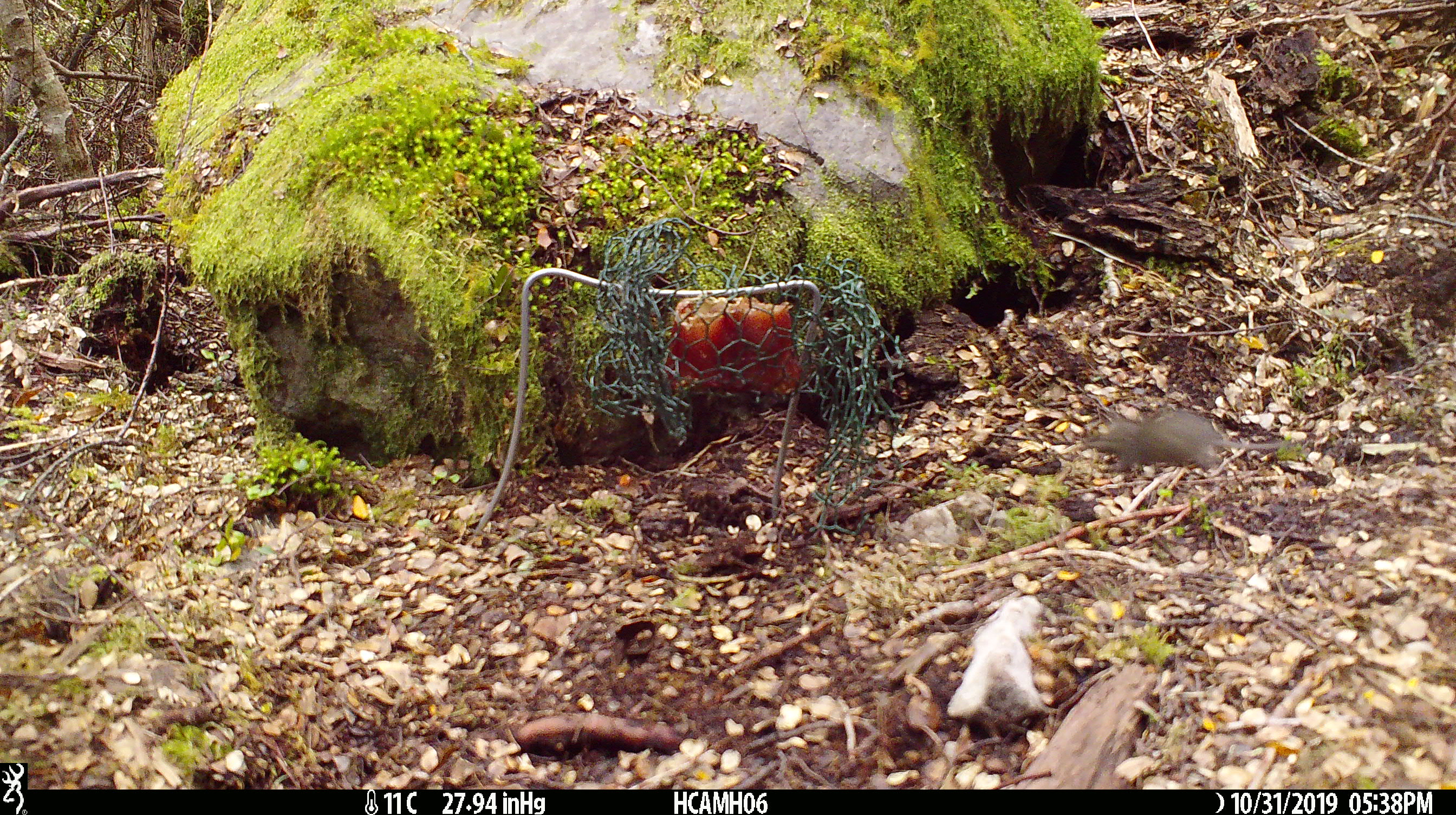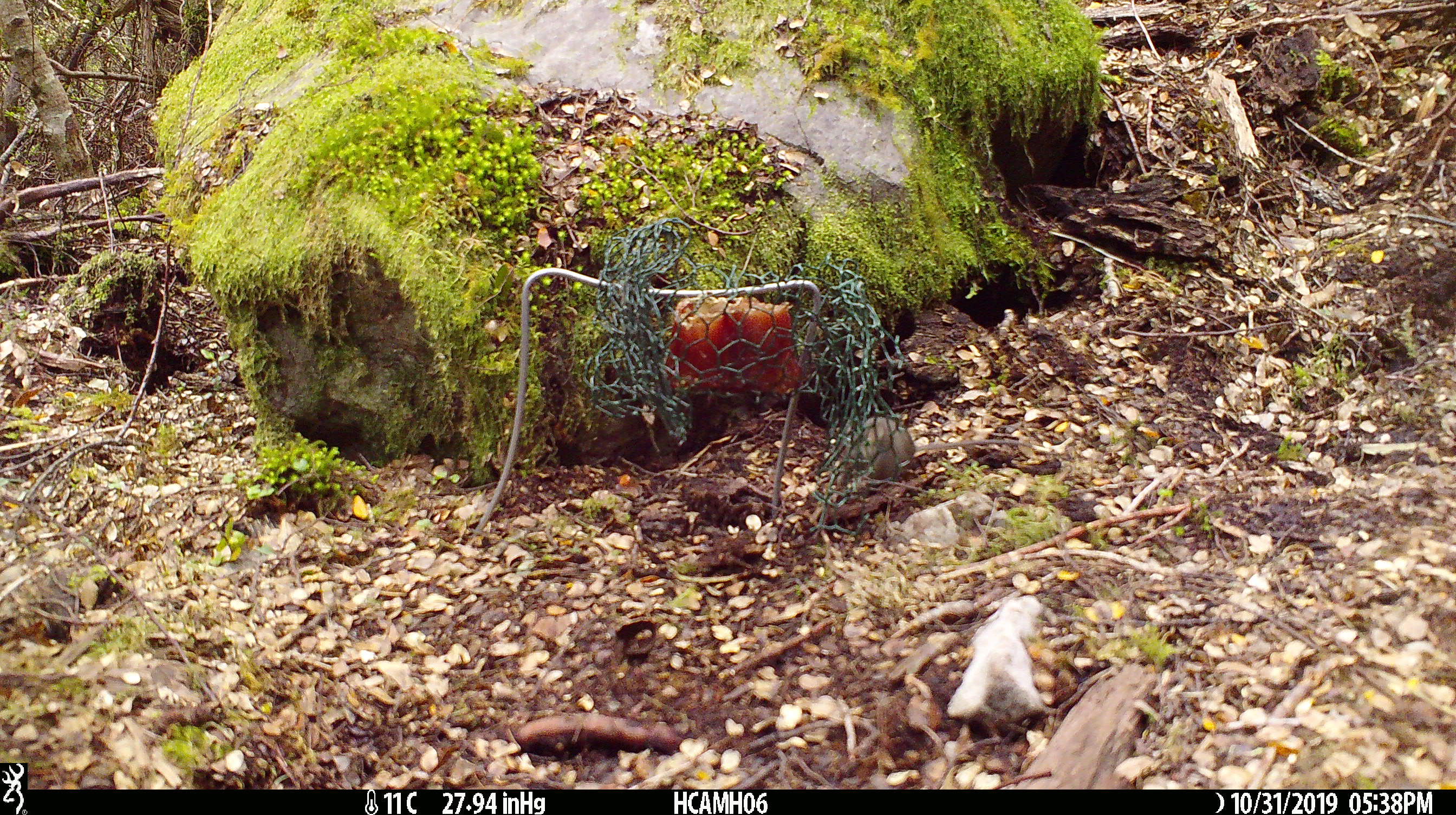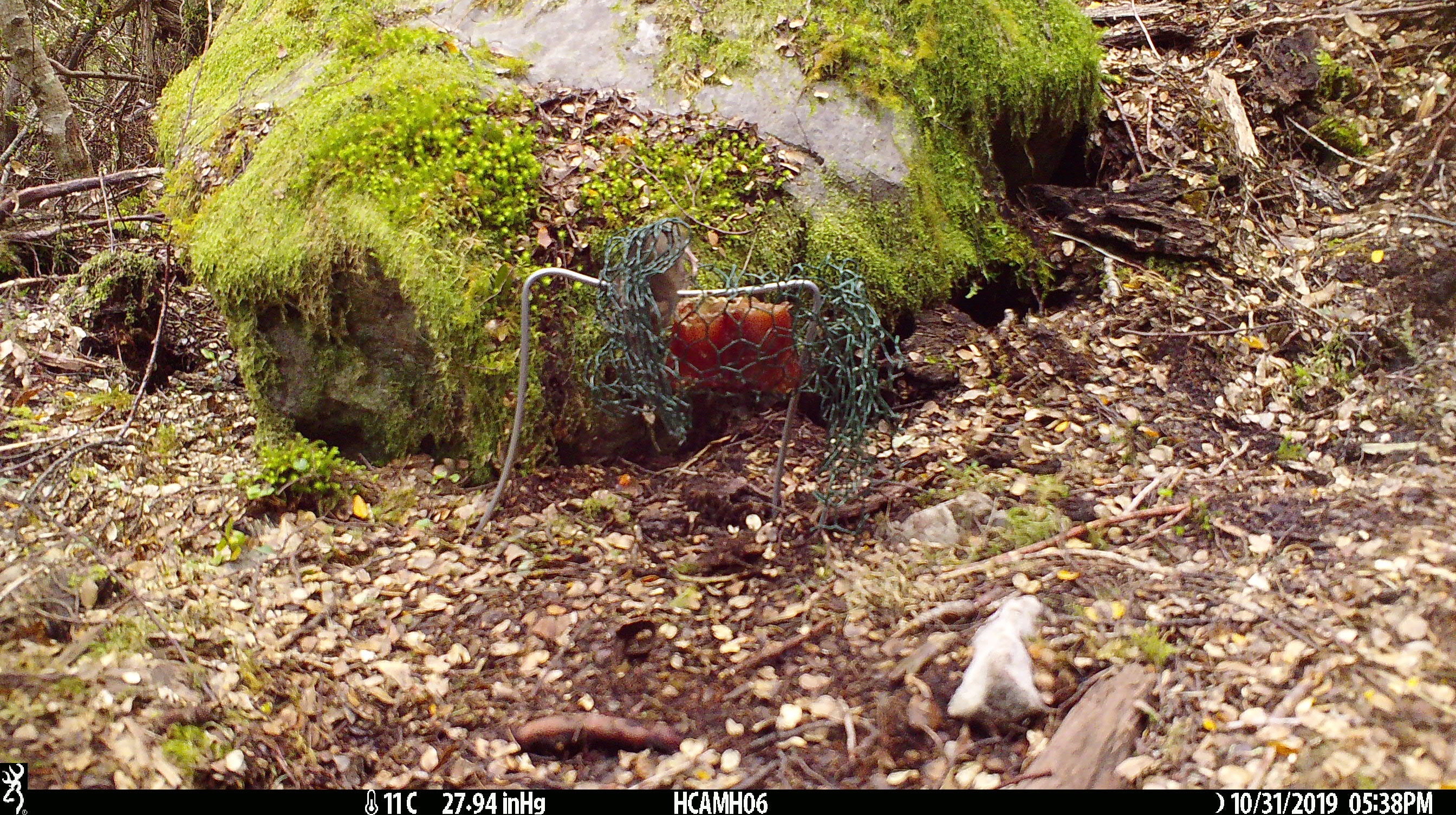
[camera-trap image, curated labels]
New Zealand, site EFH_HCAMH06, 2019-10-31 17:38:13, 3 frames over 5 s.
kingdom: Animalia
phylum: Chordata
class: Mammalia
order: Rodentia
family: Muridae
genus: Mus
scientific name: Mus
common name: mouse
Mouse (Mus).